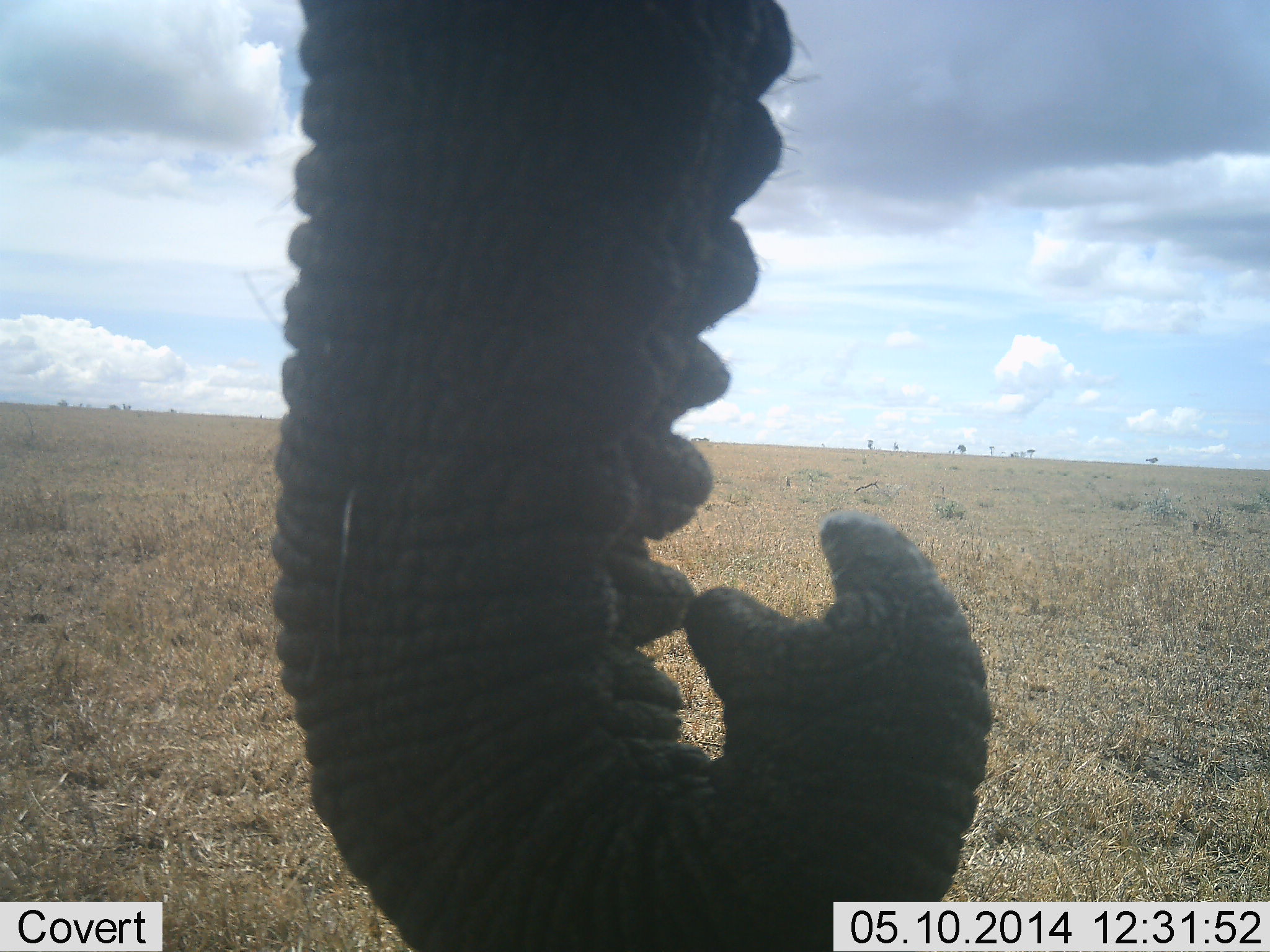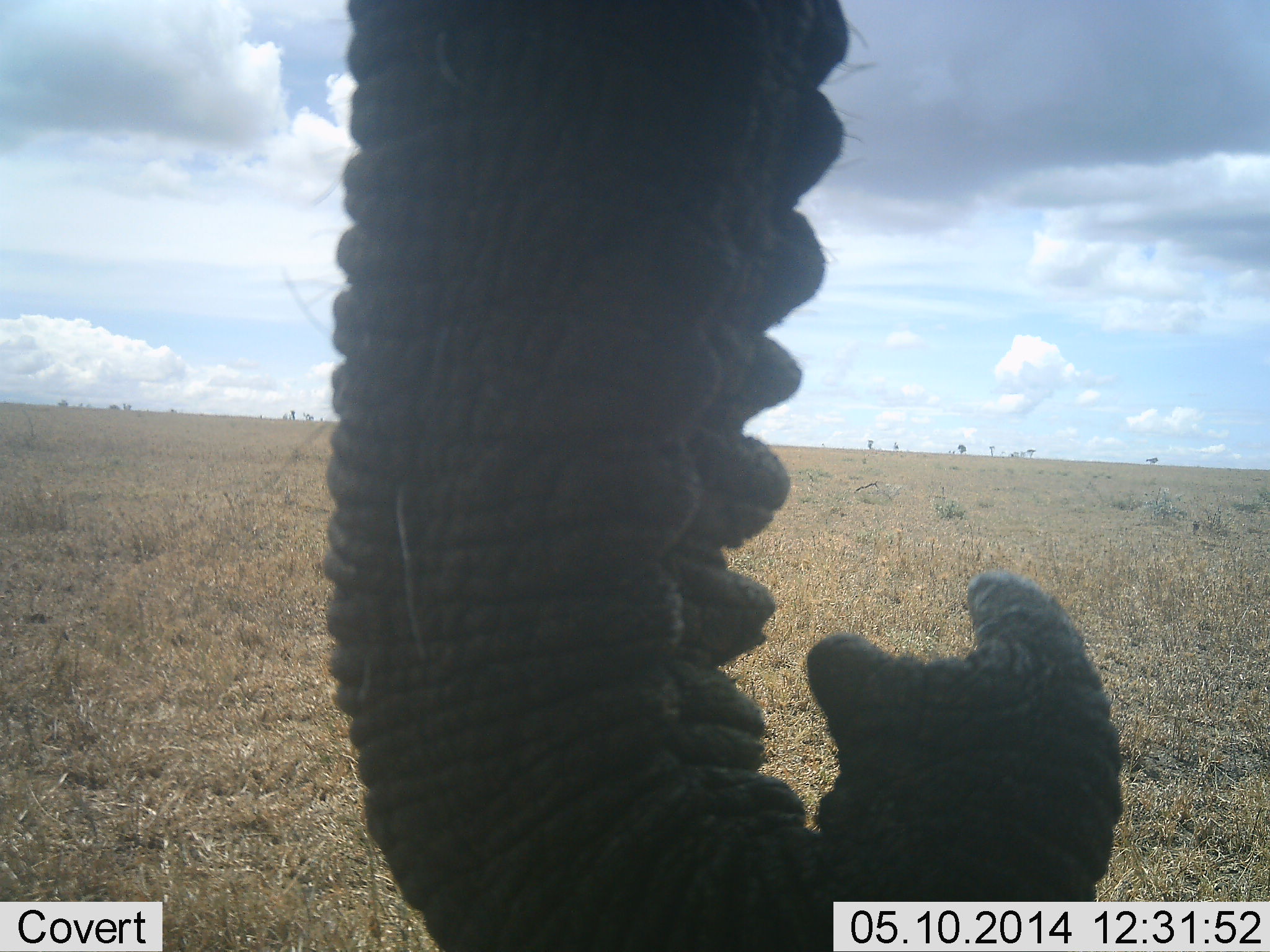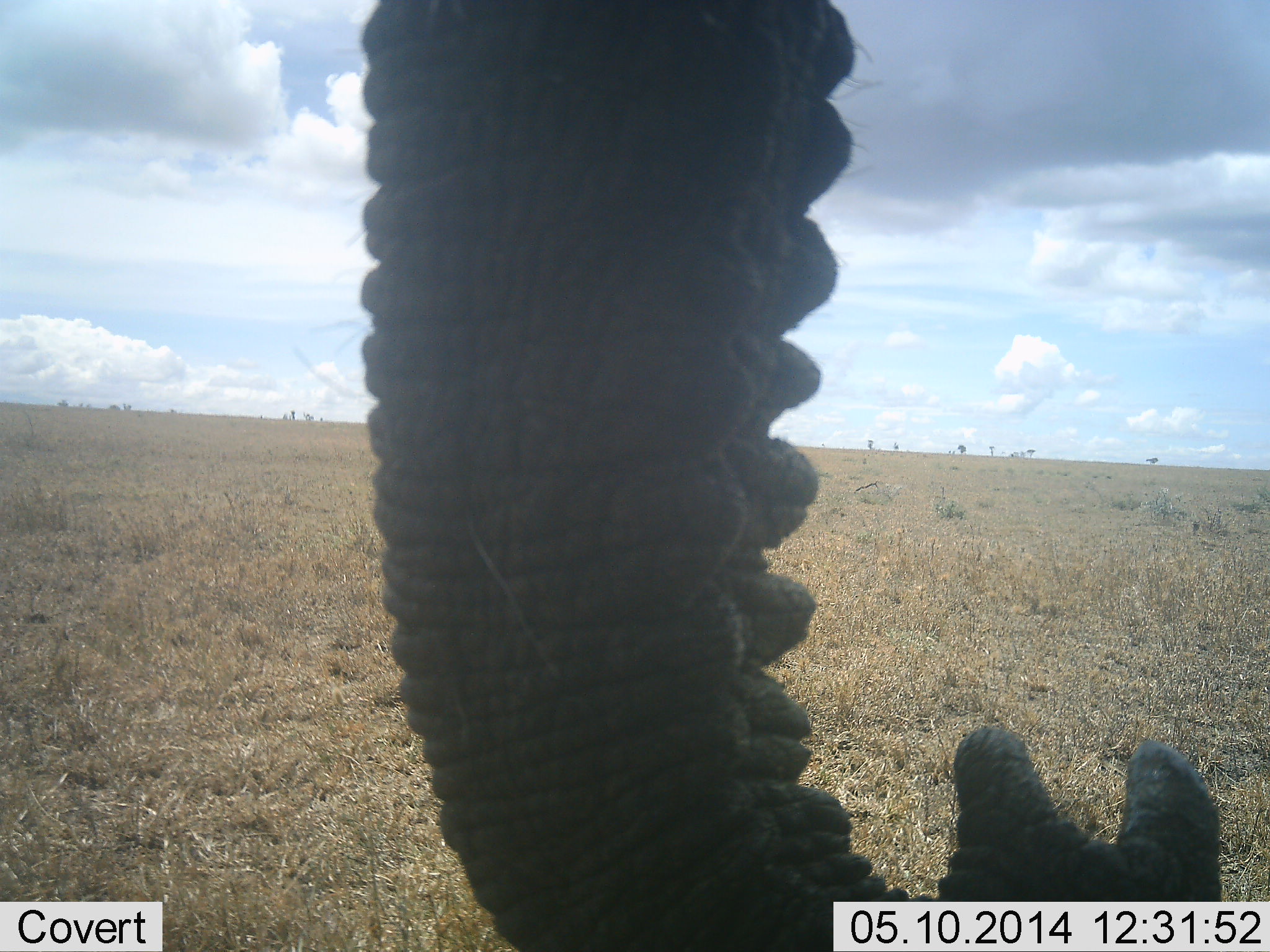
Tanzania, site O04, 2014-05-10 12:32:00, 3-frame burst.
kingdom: Animalia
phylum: Chordata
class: Mammalia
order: Proboscidea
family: Elephantidae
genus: Loxodonta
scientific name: Loxodonta africana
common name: african bush elephant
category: elephant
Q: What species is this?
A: Elephant (african bush elephant) (Loxodonta africana).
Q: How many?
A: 1.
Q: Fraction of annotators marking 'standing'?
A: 100%.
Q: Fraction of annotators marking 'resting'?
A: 0%.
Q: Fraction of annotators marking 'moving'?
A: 0%.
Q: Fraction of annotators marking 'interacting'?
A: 0%.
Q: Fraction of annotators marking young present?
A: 0%.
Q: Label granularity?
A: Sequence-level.